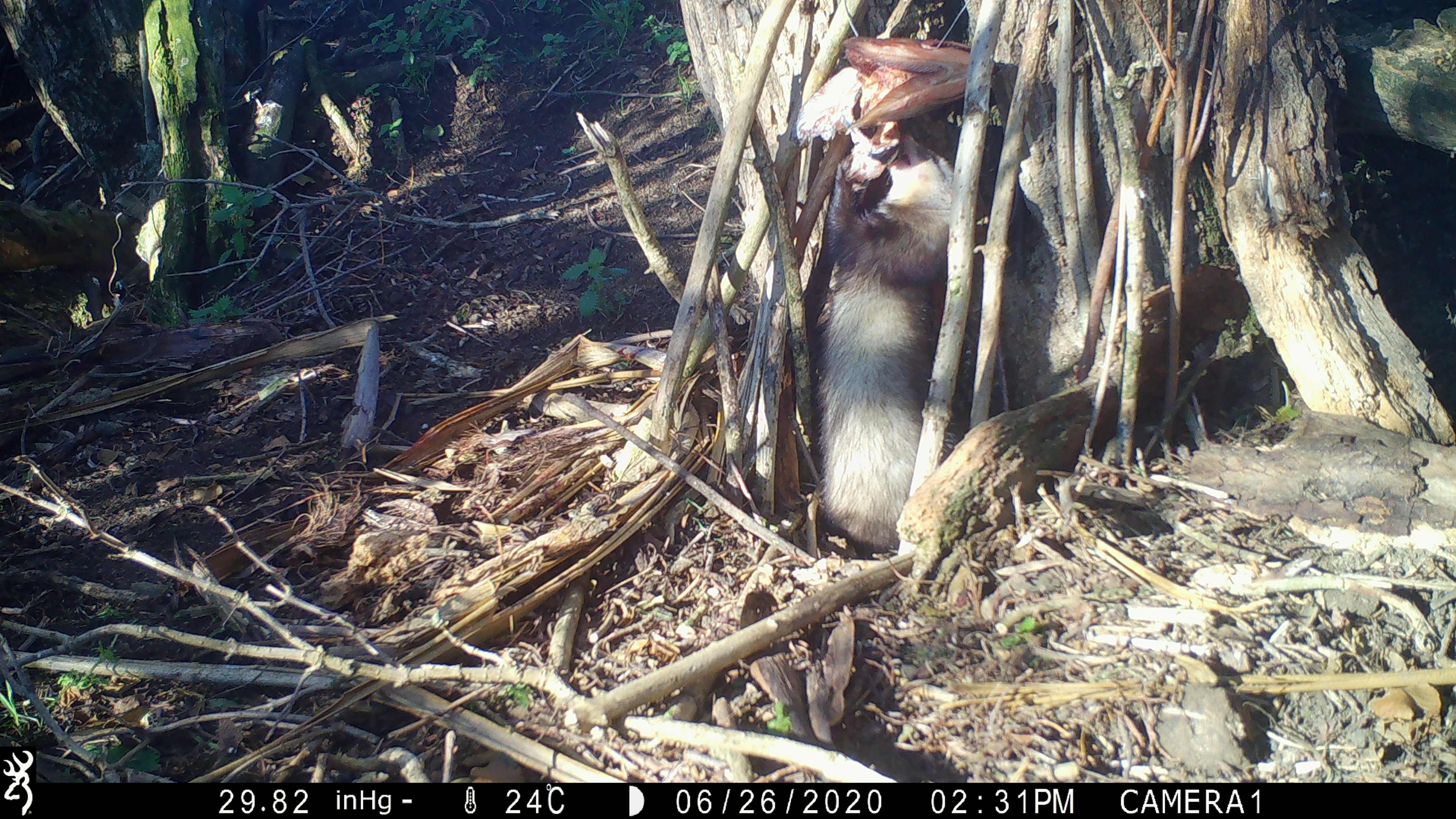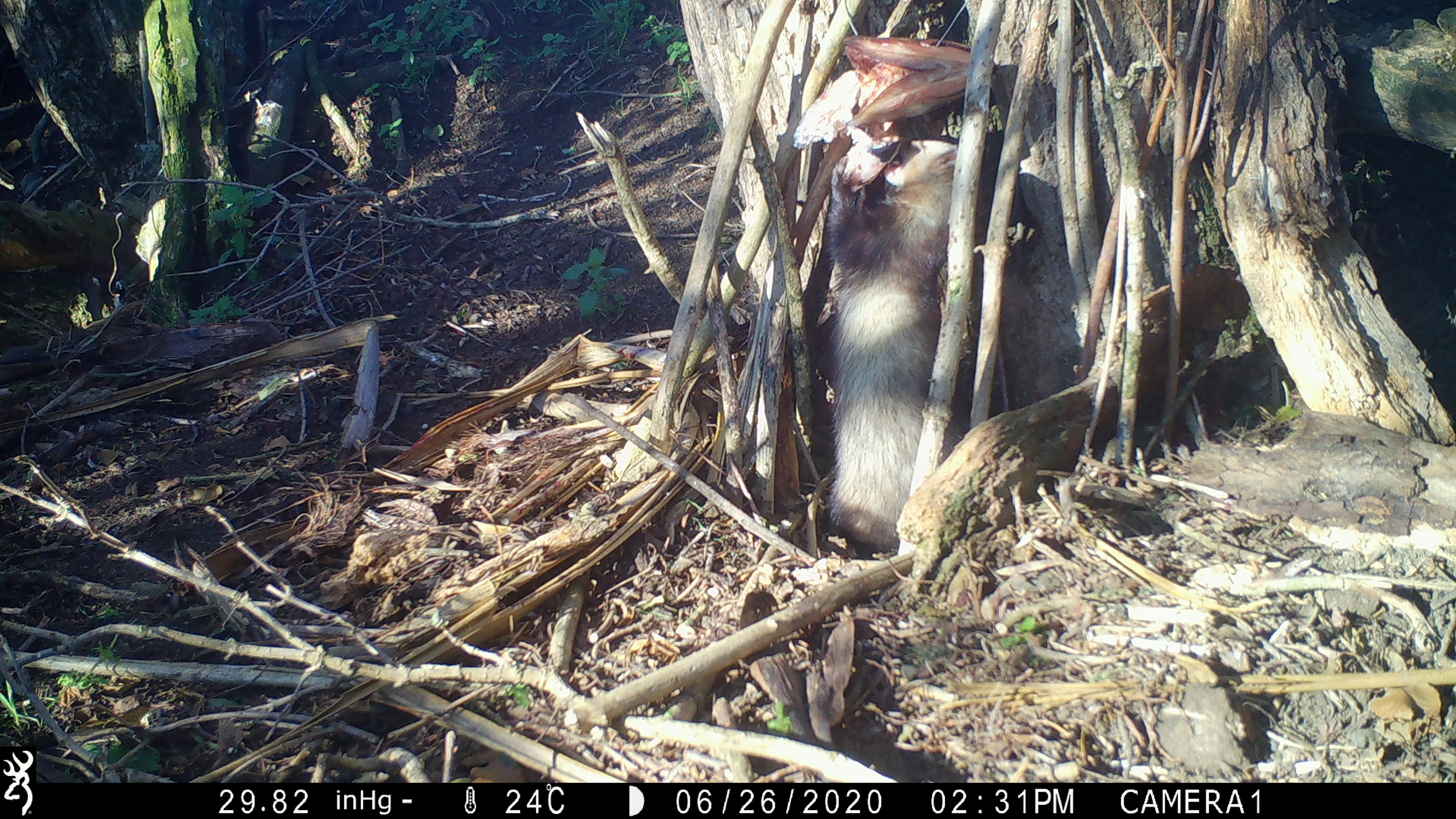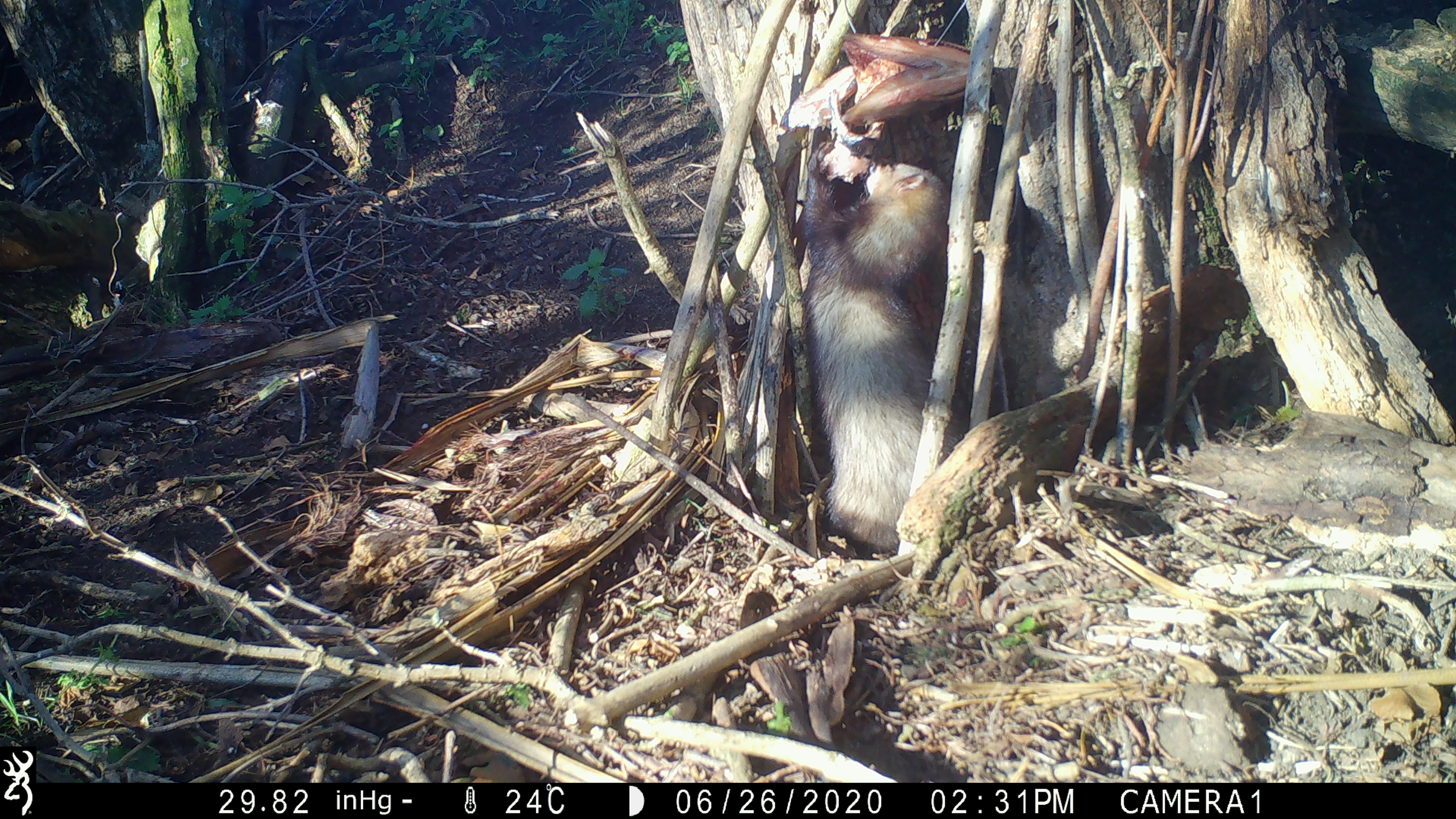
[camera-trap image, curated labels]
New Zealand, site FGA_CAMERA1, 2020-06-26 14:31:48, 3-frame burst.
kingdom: Animalia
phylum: Chordata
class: Mammalia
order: Carnivora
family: Mustelidae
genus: Mustela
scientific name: Mustela furo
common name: ferret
Ferret (Mustela furo).